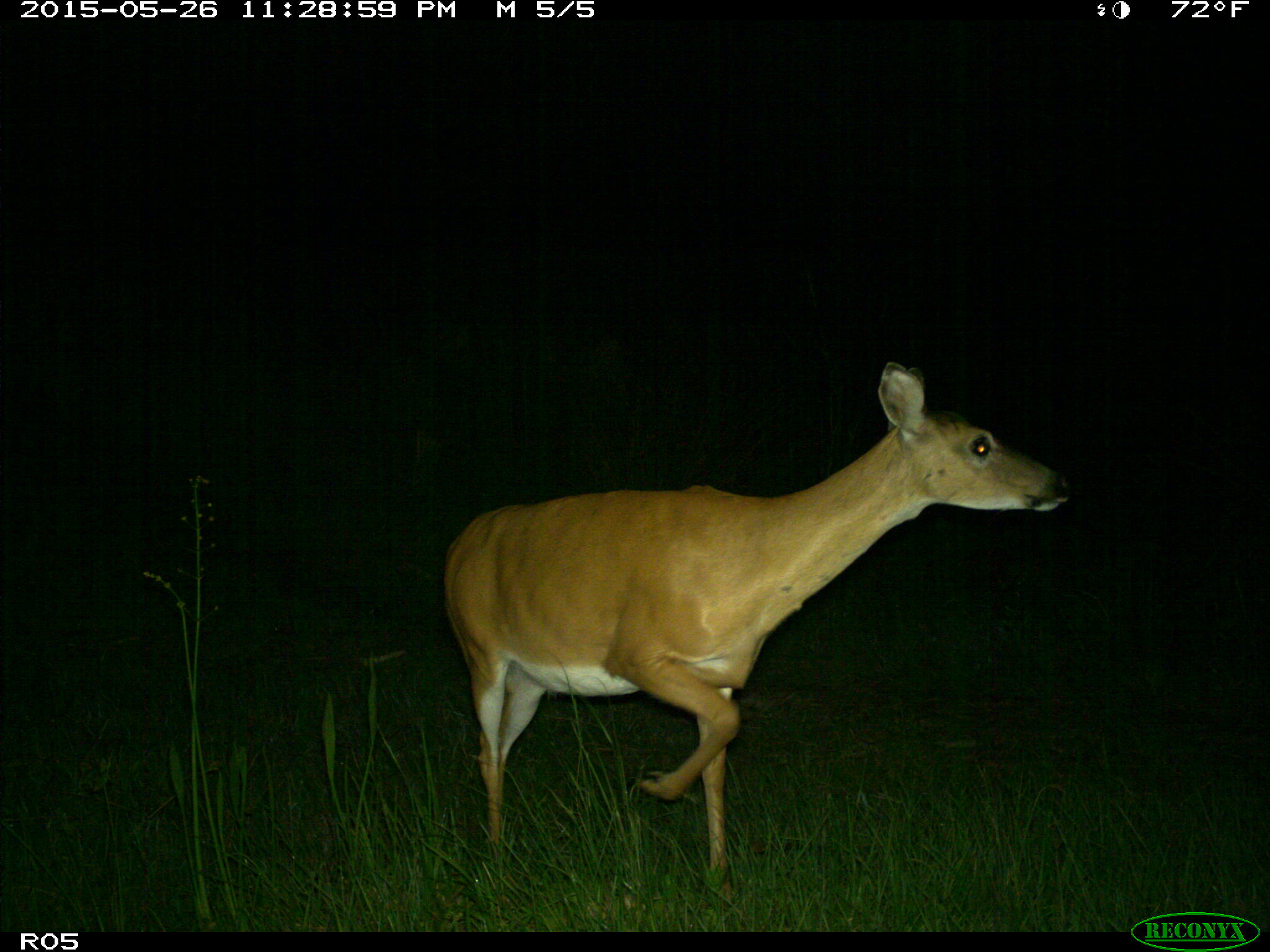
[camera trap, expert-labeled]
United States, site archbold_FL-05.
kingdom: Animalia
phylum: Chordata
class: Mammalia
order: Artiodactyla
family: Cervidae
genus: Odocoileus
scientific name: Odocoileus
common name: deer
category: unidentified deer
Unidentified deer (deer) (Odocoileus).